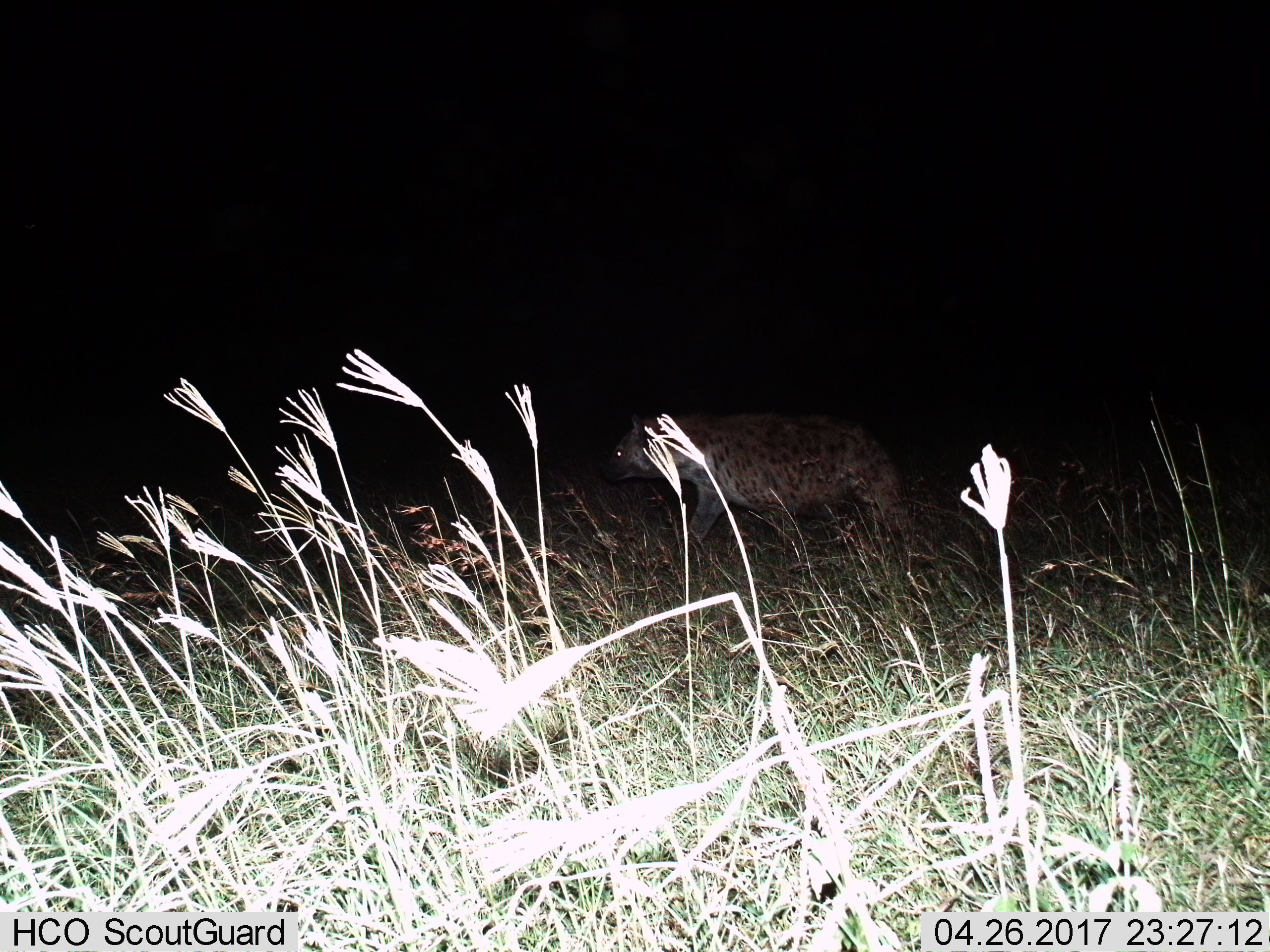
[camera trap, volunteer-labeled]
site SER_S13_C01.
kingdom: Animalia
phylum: Chordata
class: Mammalia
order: Carnivora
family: Hyaenidae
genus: Crocuta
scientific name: Crocuta crocuta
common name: spotted hyena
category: hyenaspotted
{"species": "hyenaspotted (spotted hyena) (Crocuta crocuta)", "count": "1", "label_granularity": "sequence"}